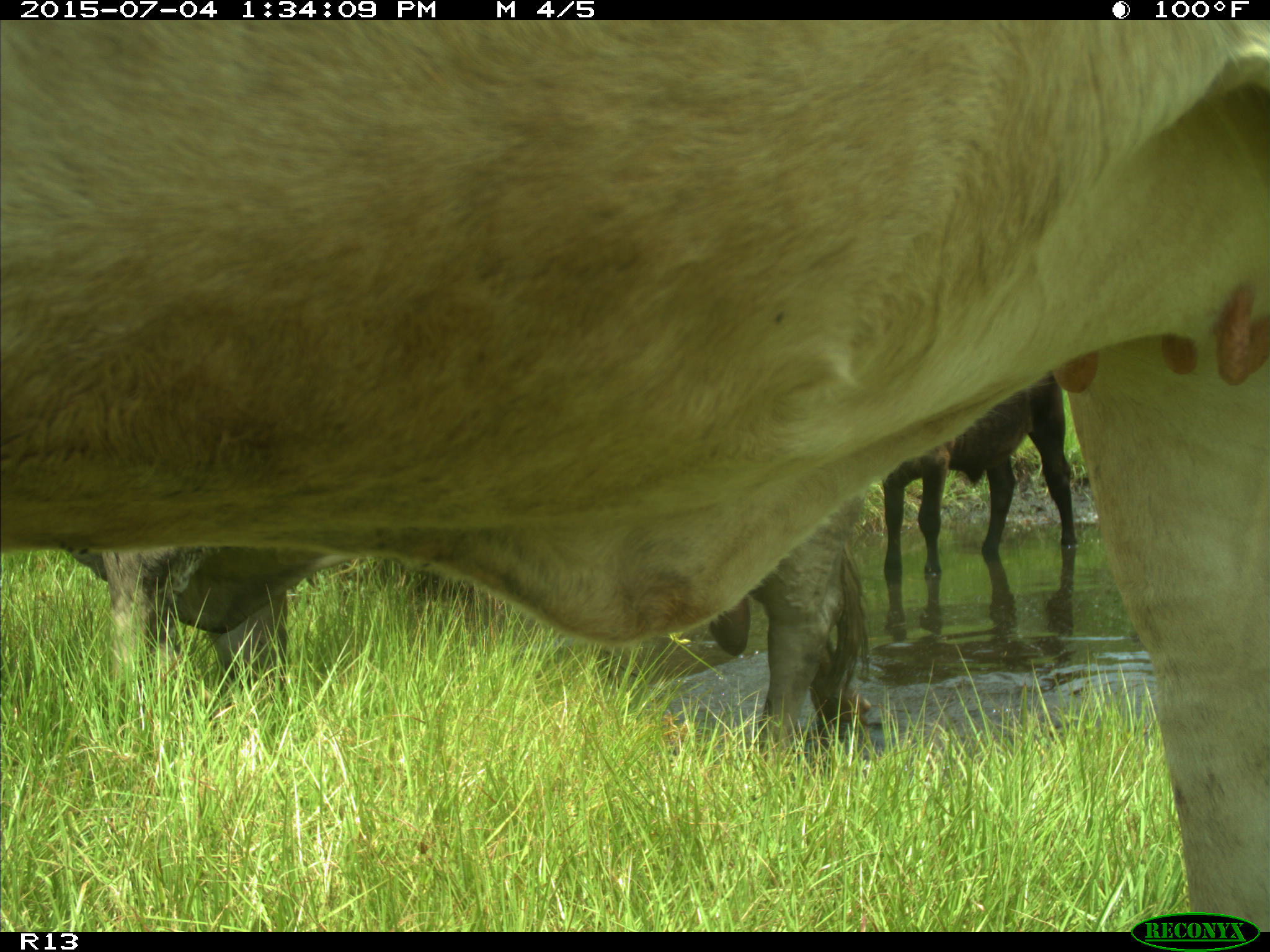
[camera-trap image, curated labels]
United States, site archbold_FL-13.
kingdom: Animalia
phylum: Chordata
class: Mammalia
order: Artiodactyla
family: Bovidae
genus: Bos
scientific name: Bos taurus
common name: domestic cow